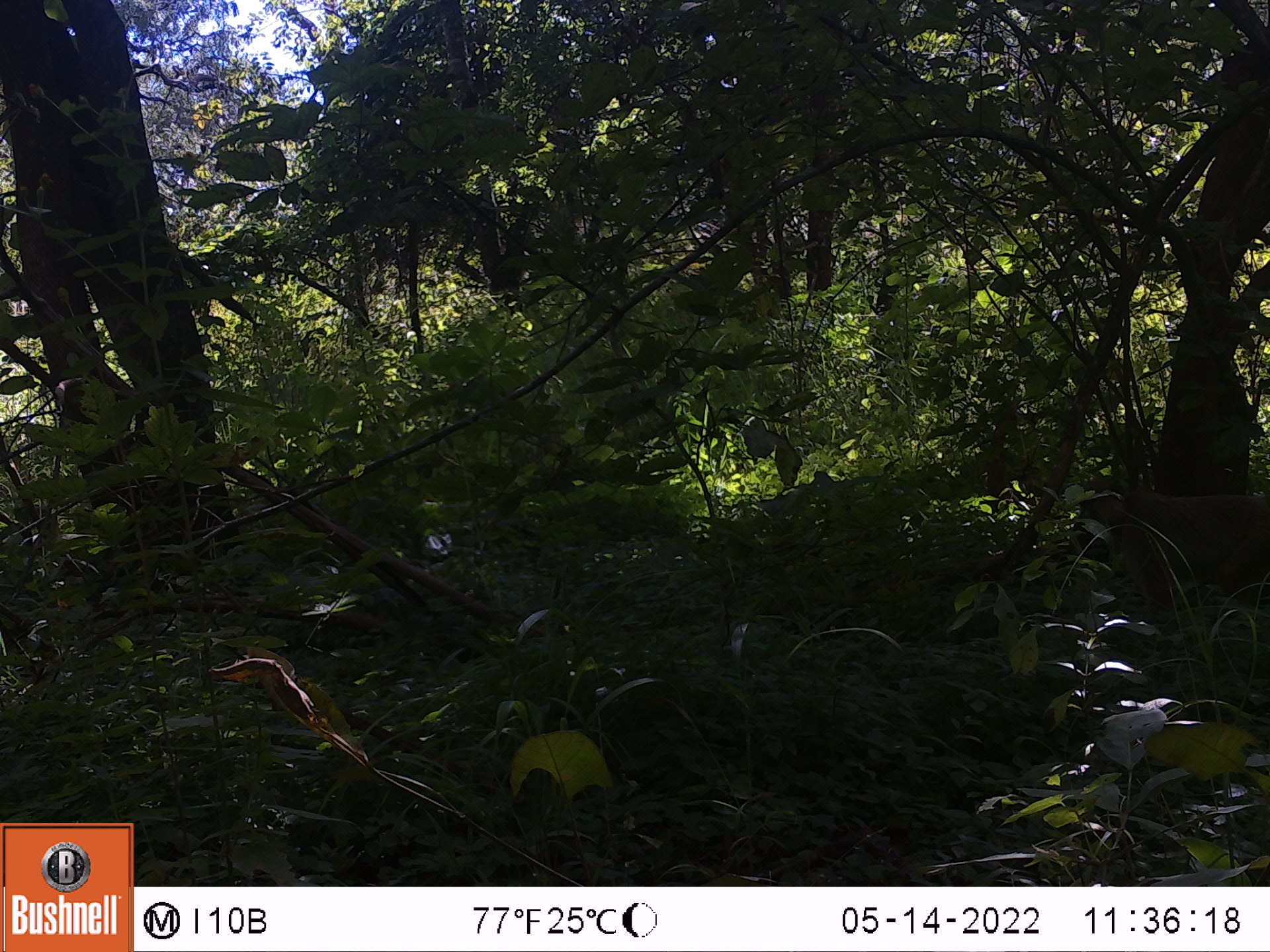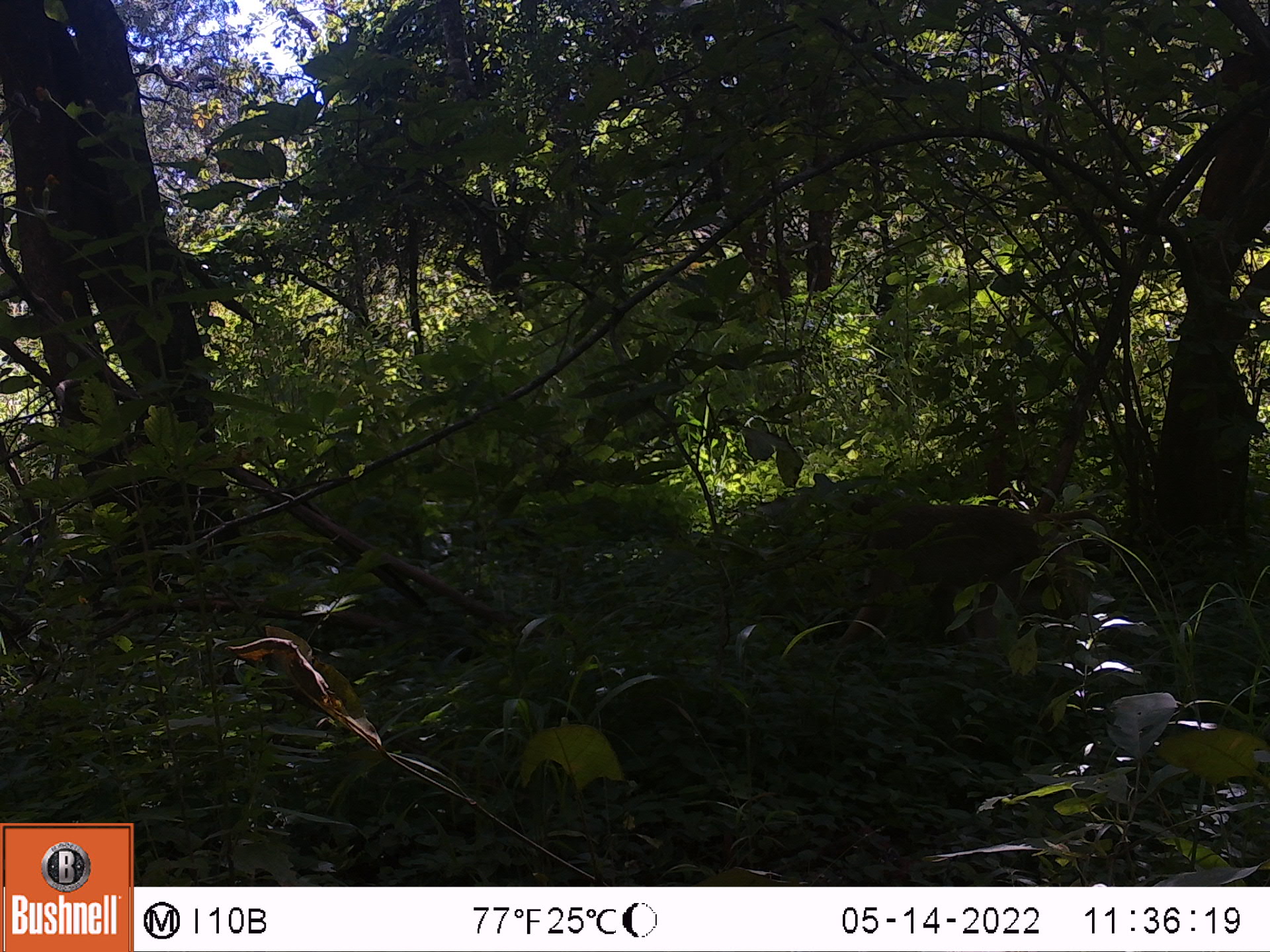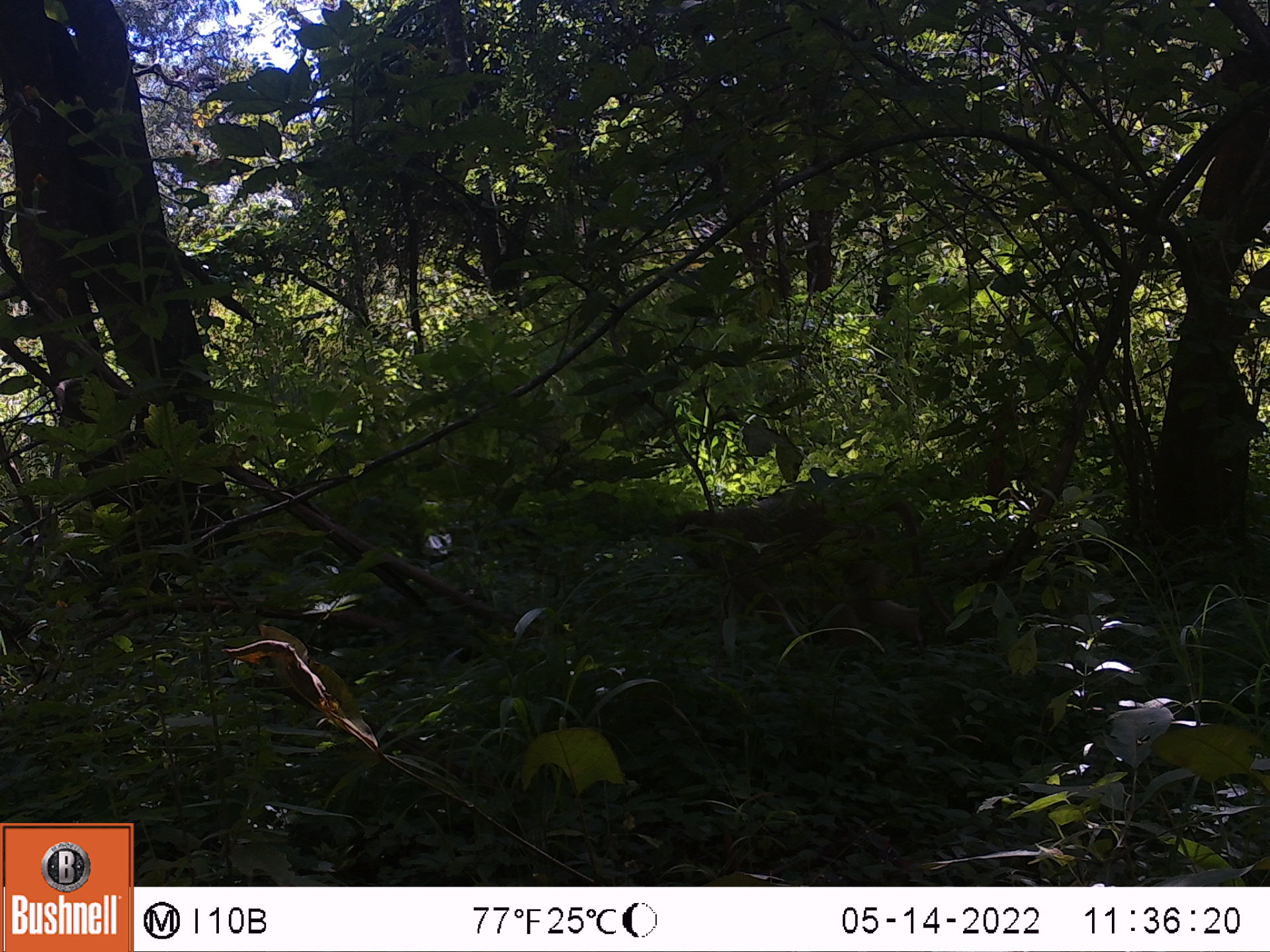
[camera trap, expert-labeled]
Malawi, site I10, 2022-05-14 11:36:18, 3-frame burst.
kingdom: Animalia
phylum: Chordata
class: Mammalia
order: Primates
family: Cercopithecidae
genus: Papio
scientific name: Papio cynocephalus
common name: yellow baboon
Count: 1.